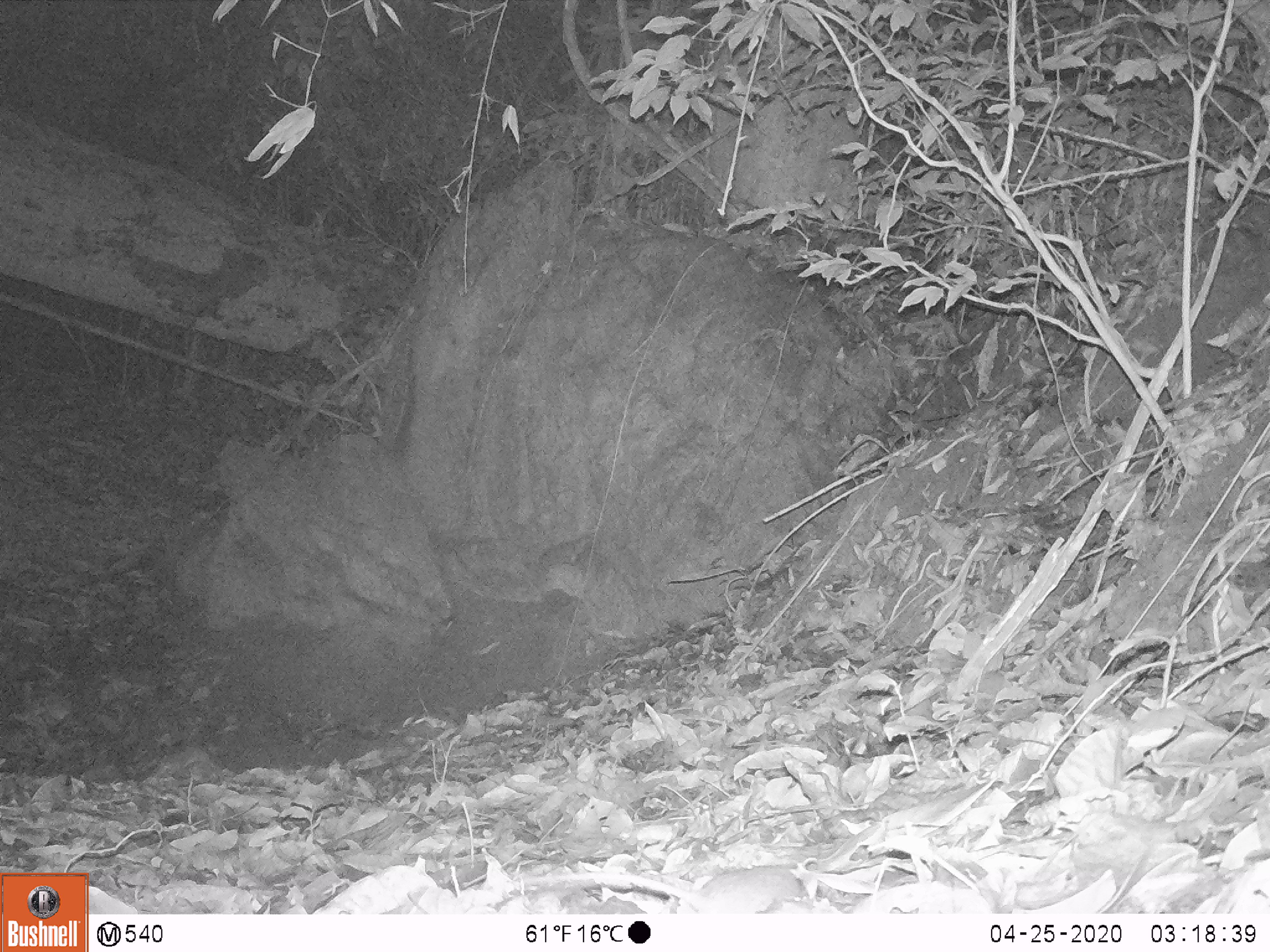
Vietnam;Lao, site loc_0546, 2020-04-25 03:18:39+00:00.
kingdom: Animalia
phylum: Chordata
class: Mammalia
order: Rodentia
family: Muridae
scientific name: Muridae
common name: old-world mice and rats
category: unidentified murid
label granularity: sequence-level